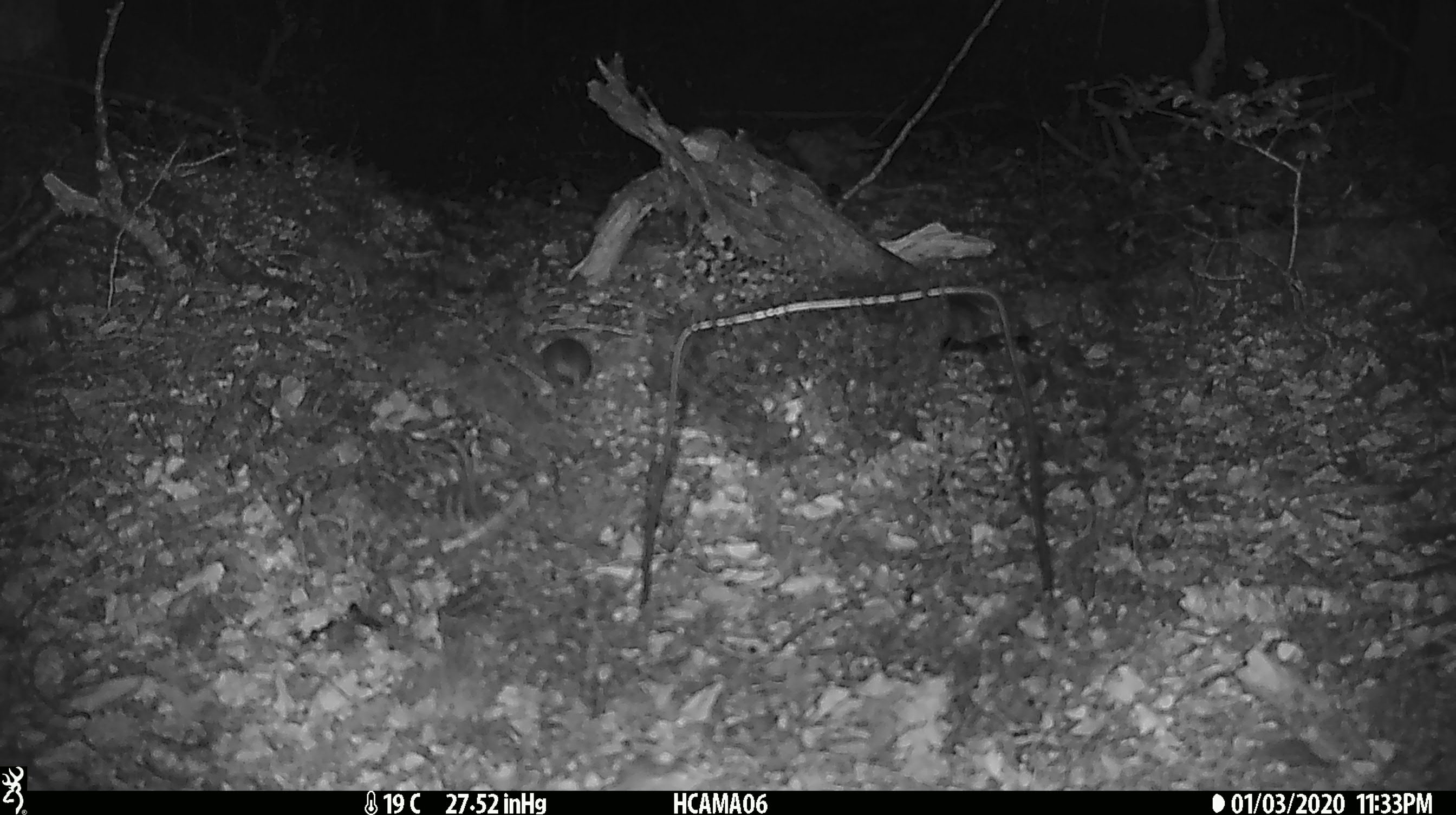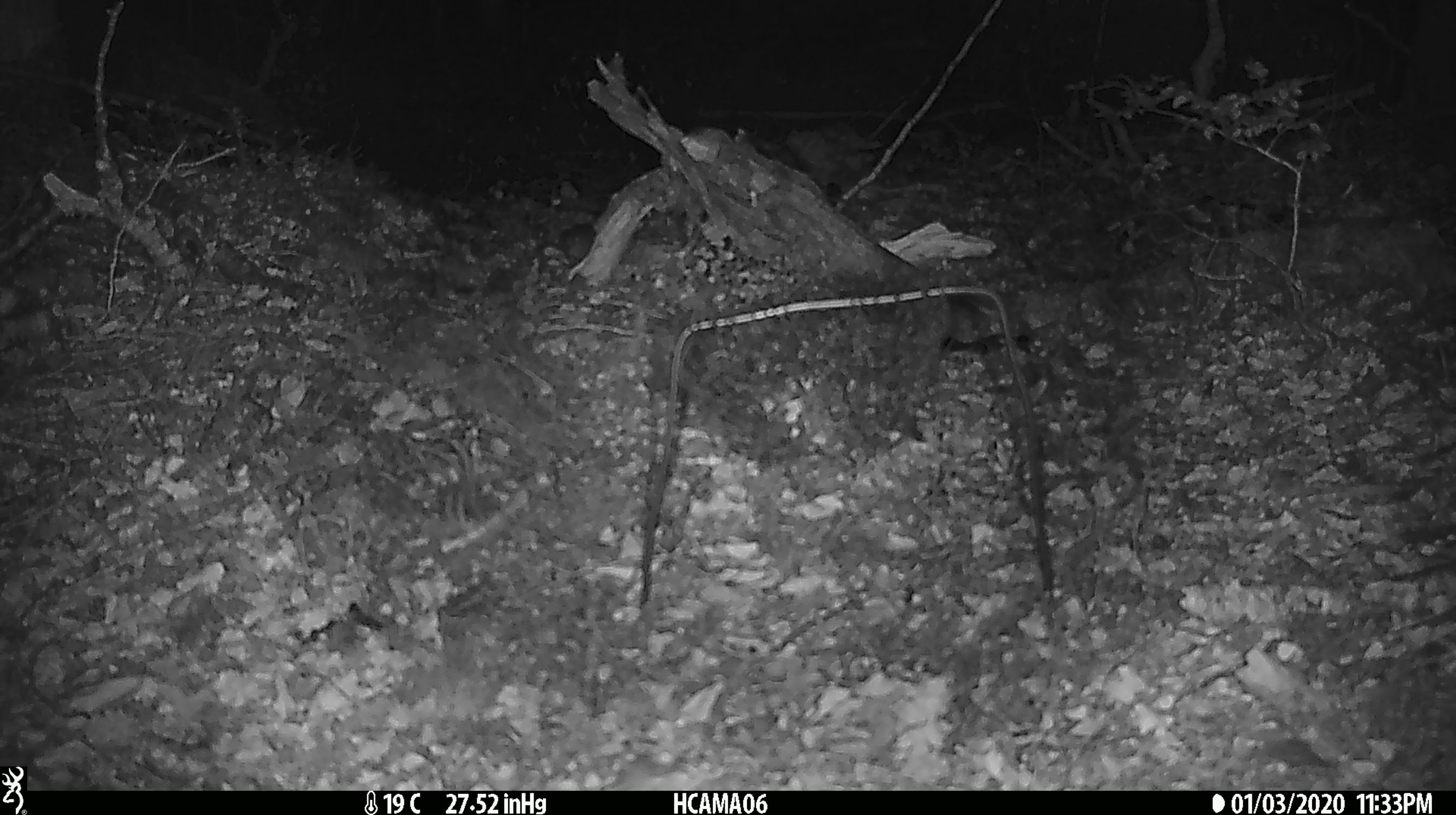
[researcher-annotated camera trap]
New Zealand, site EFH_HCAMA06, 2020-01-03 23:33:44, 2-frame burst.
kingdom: Animalia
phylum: Chordata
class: Mammalia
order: Rodentia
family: Muridae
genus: Mus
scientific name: Mus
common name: mouse